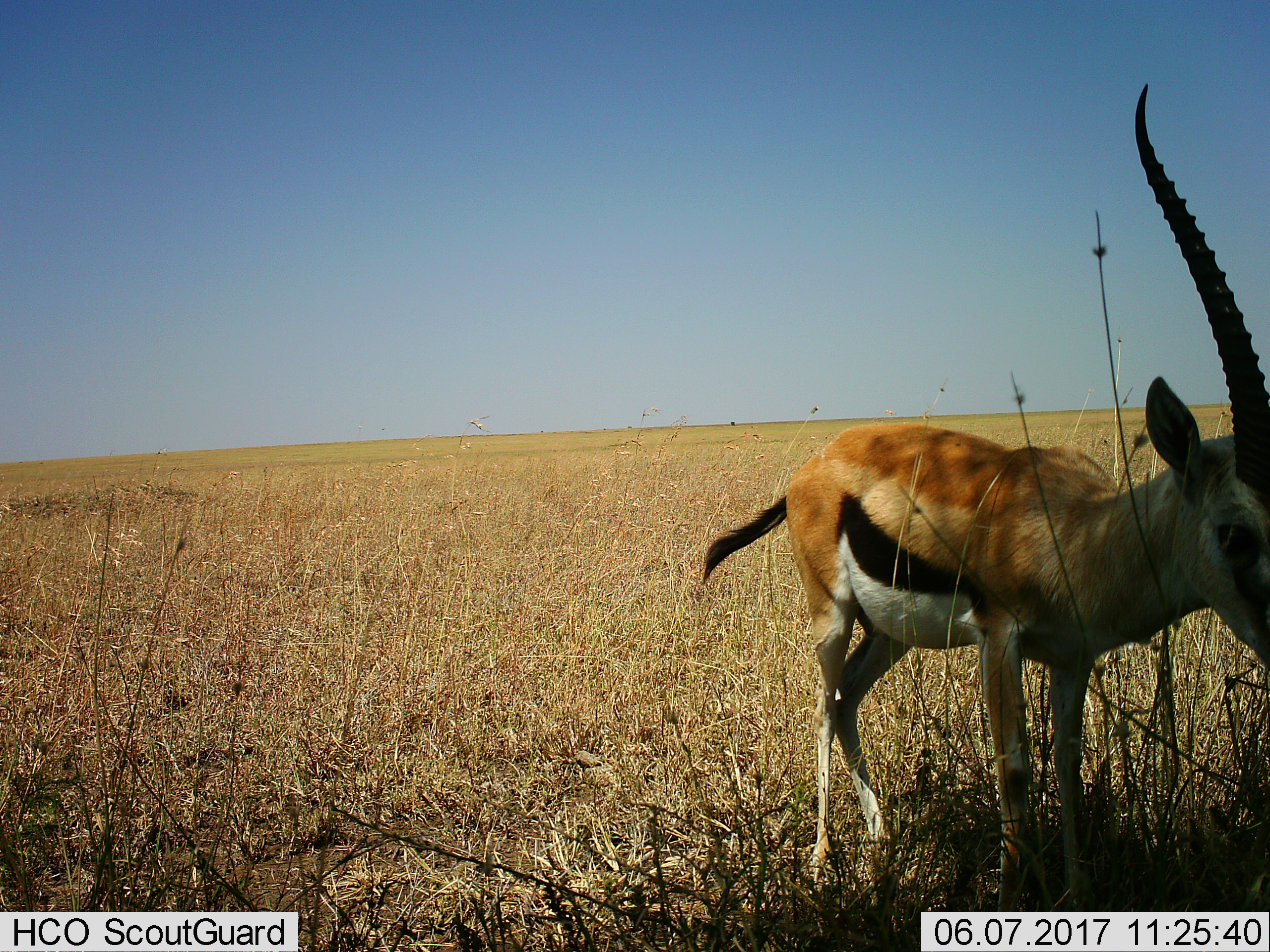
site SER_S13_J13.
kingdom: Animalia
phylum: Chordata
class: Mammalia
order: Artiodactyla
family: Bovidae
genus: Eudorcas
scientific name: Eudorcas thomsonii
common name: thomson's gazelle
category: gazellethomsons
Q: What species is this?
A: Gazellethomsons (thomson's gazelle) (Eudorcas thomsonii).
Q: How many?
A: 1.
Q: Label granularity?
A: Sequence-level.